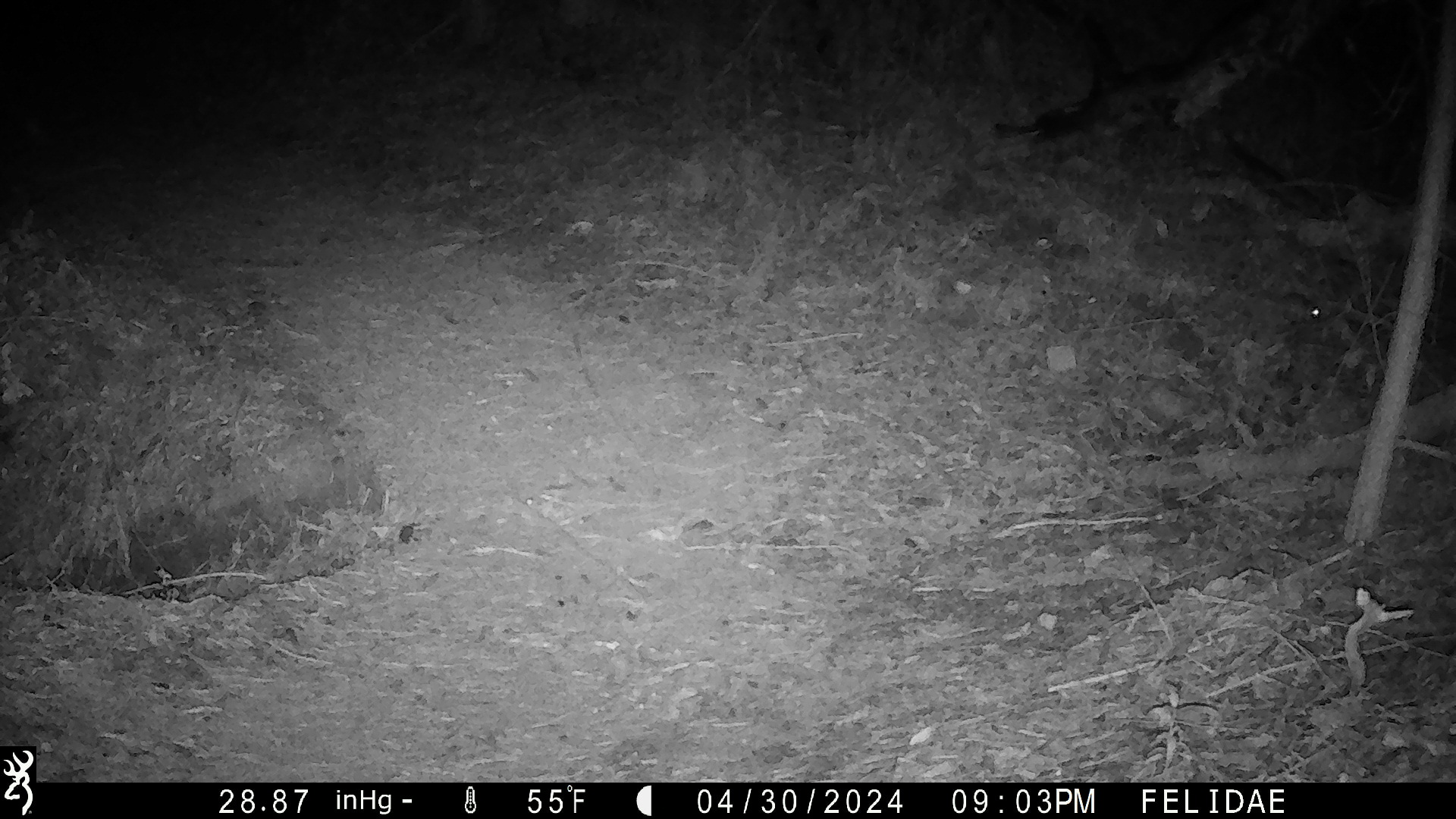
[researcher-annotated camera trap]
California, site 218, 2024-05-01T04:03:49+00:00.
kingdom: Animalia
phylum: Chordata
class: Mammalia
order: Rodentia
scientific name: Rodentia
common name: mouse or rat